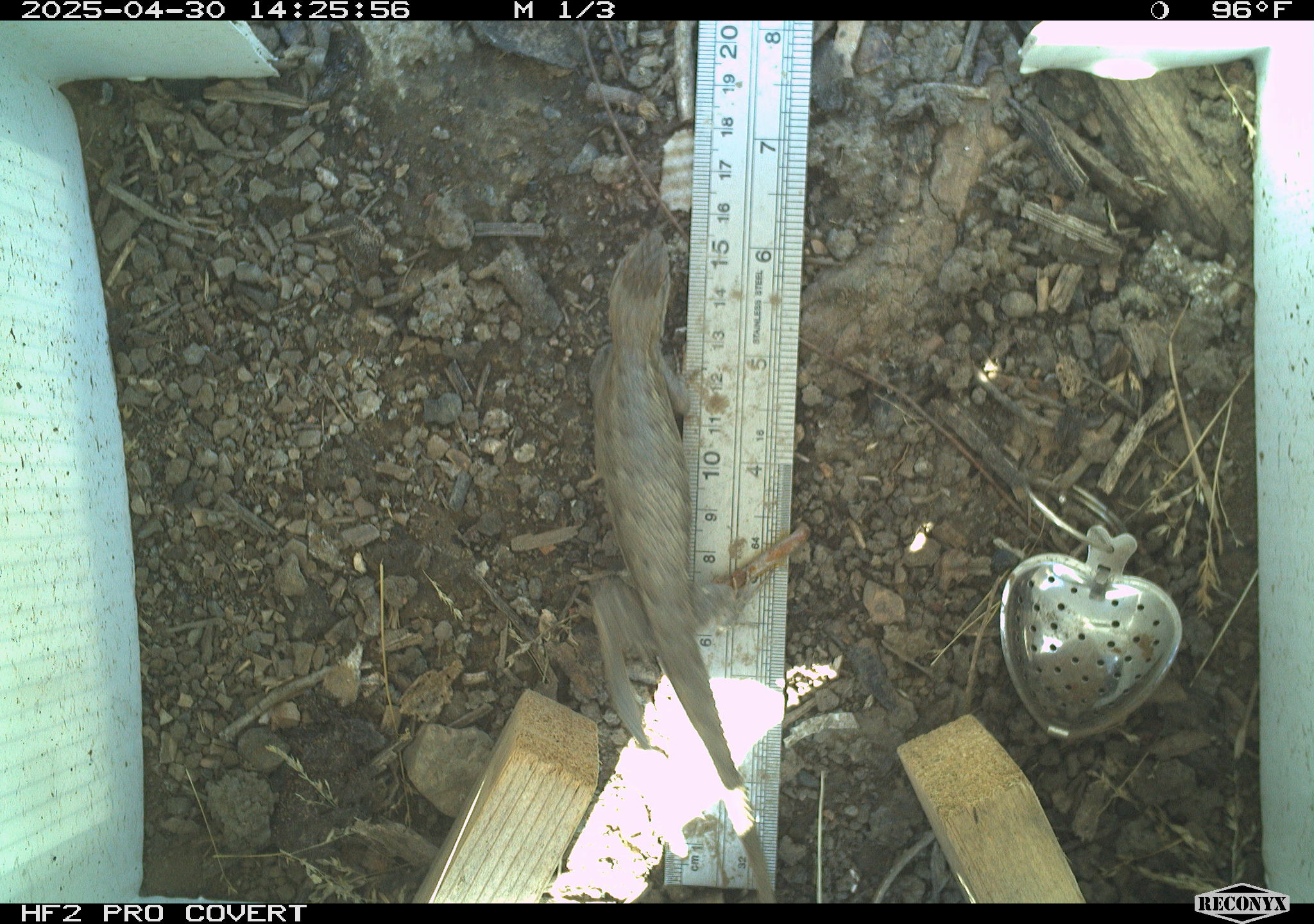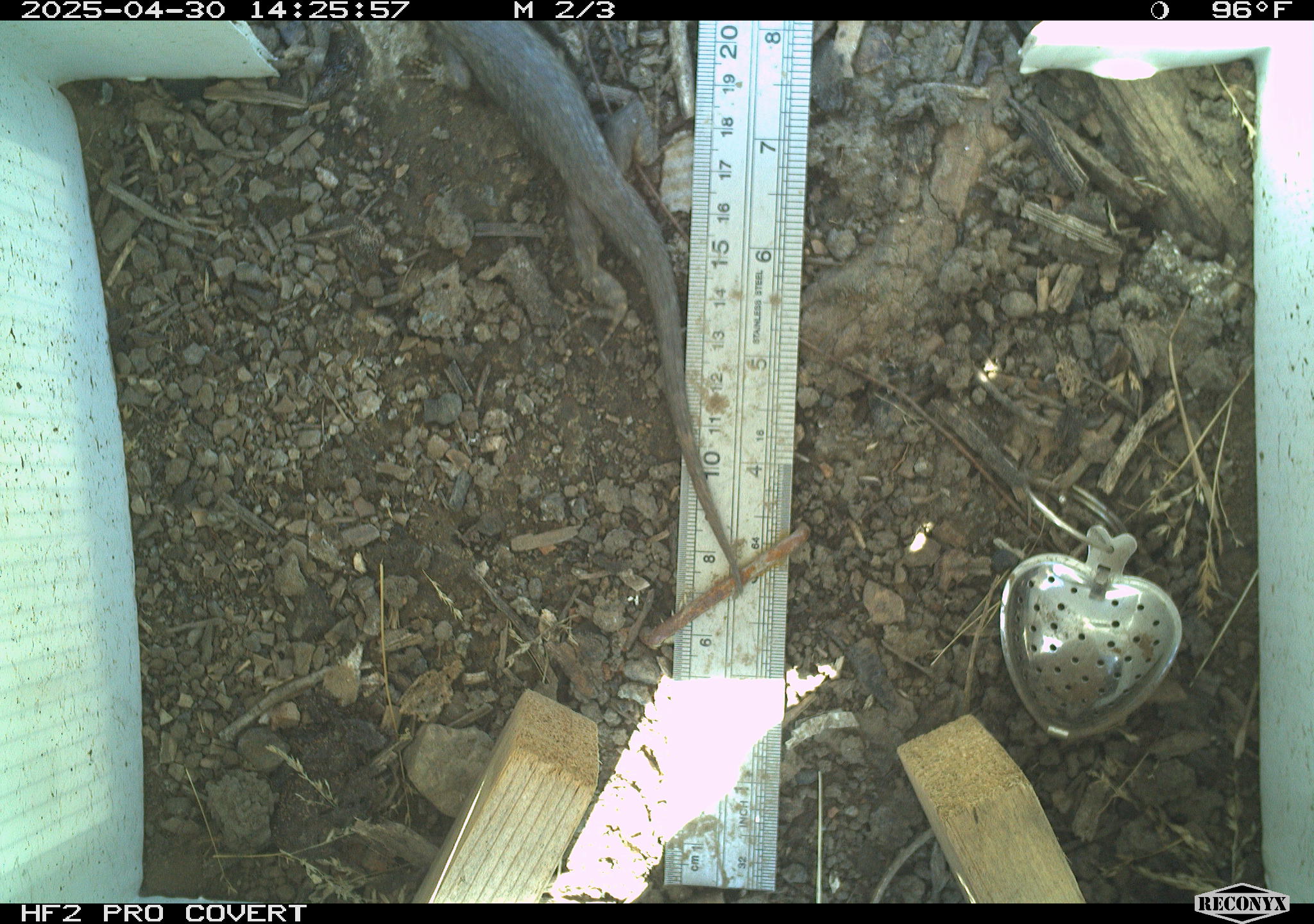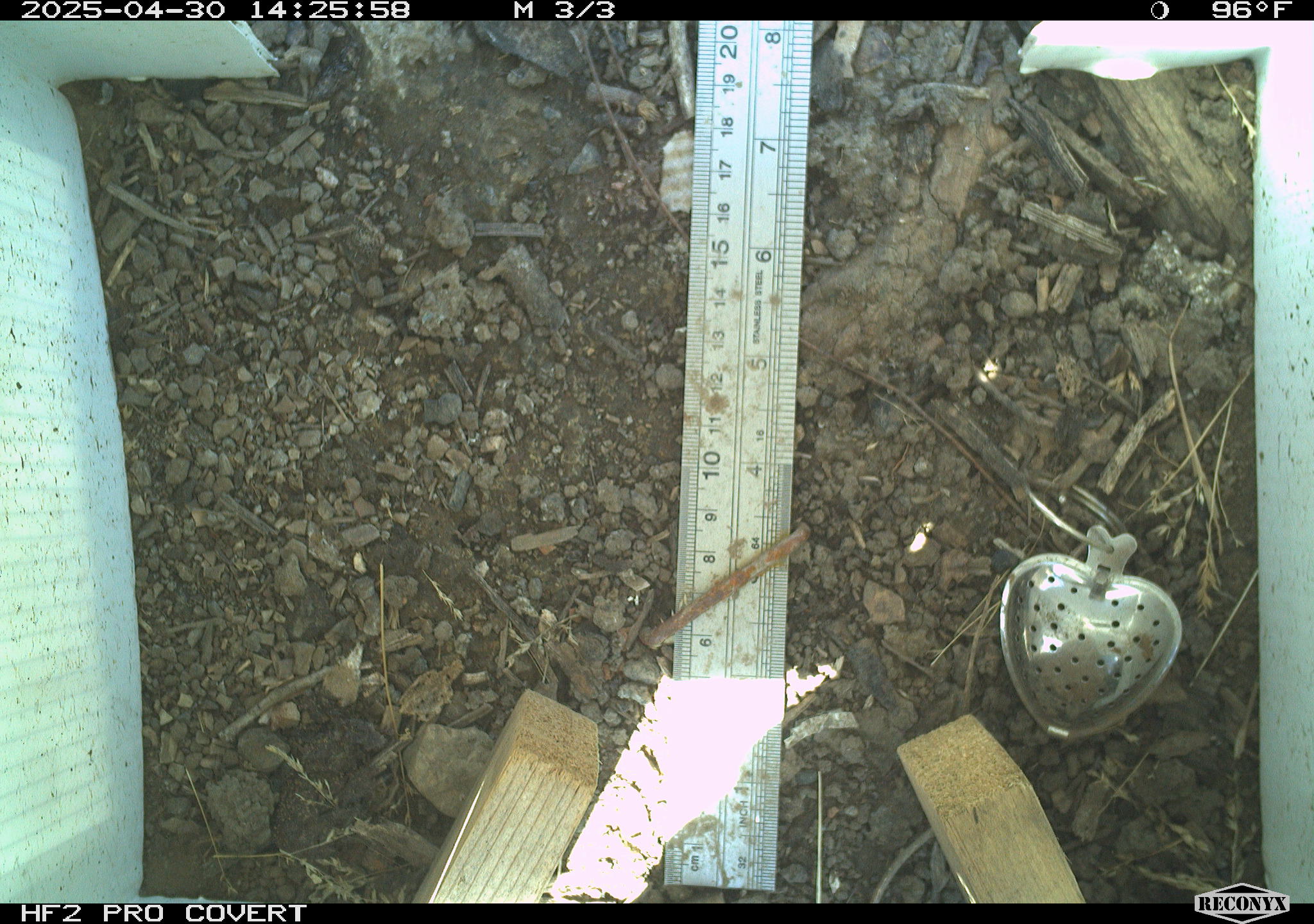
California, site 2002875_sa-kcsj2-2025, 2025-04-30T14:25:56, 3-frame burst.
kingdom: Animalia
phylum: Chordata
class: Reptilia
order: Squamata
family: Phrynosomatidae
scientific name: Phrynosomatidae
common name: north american spiny lizards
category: sceloporus/uta species